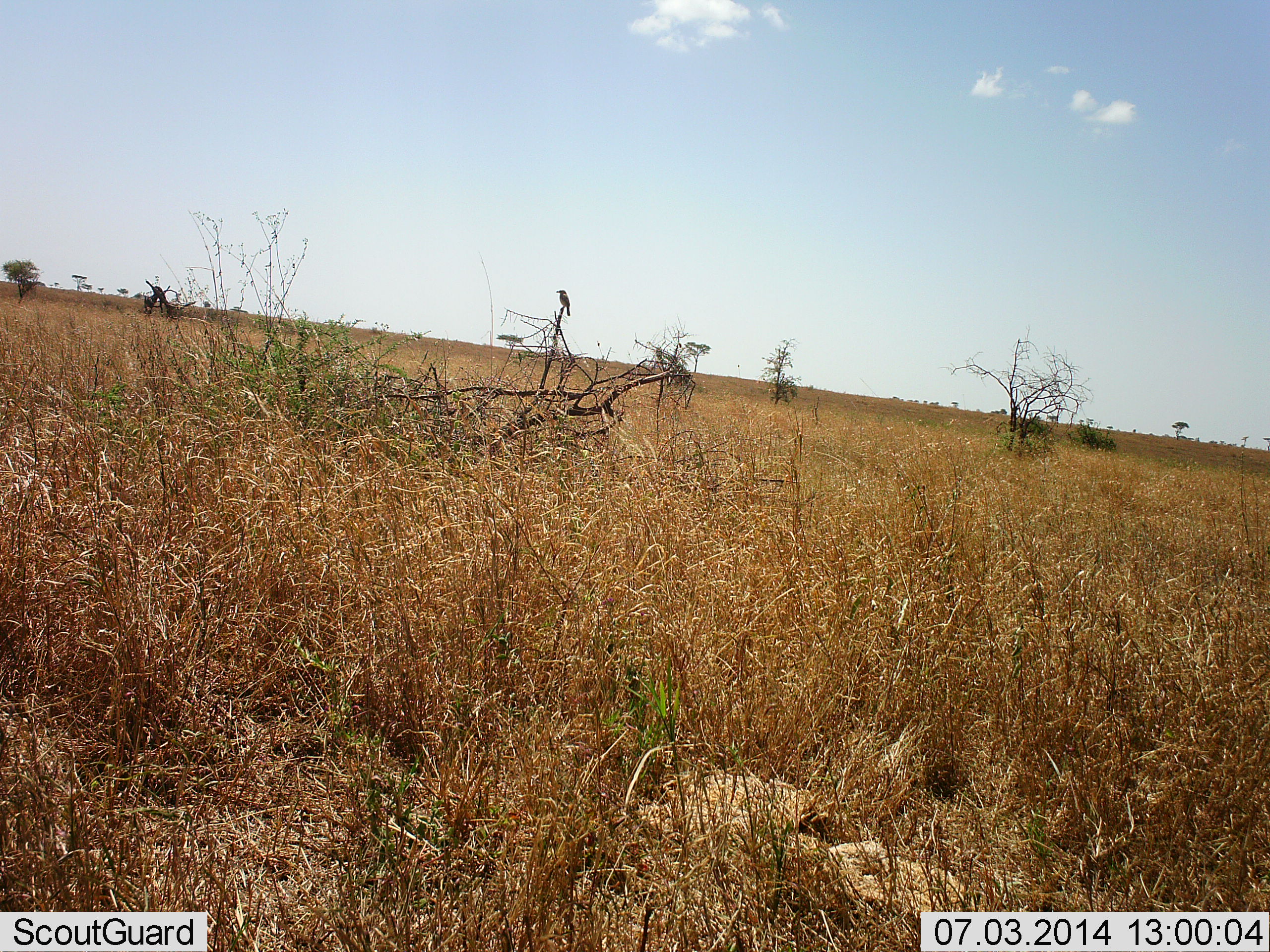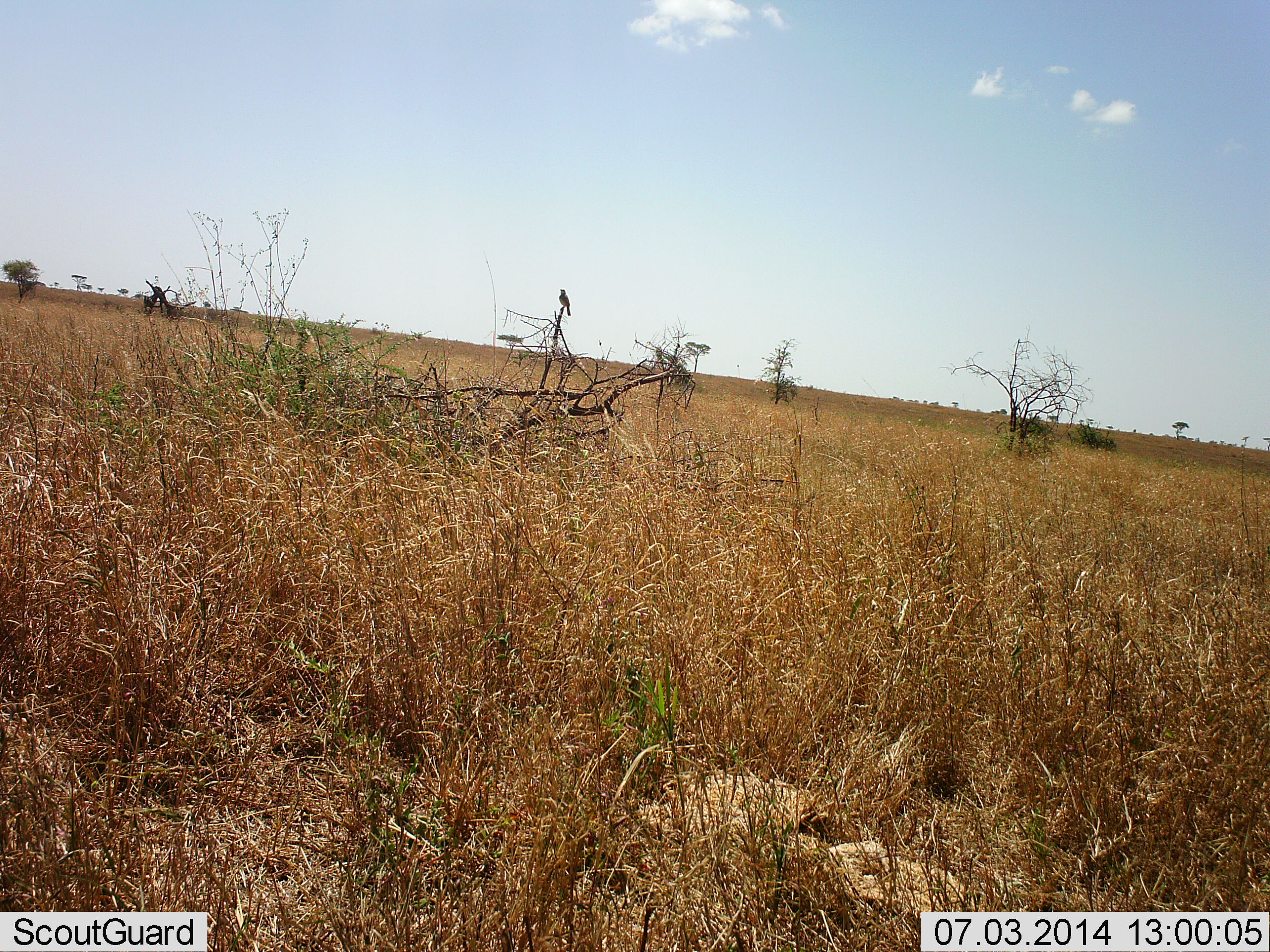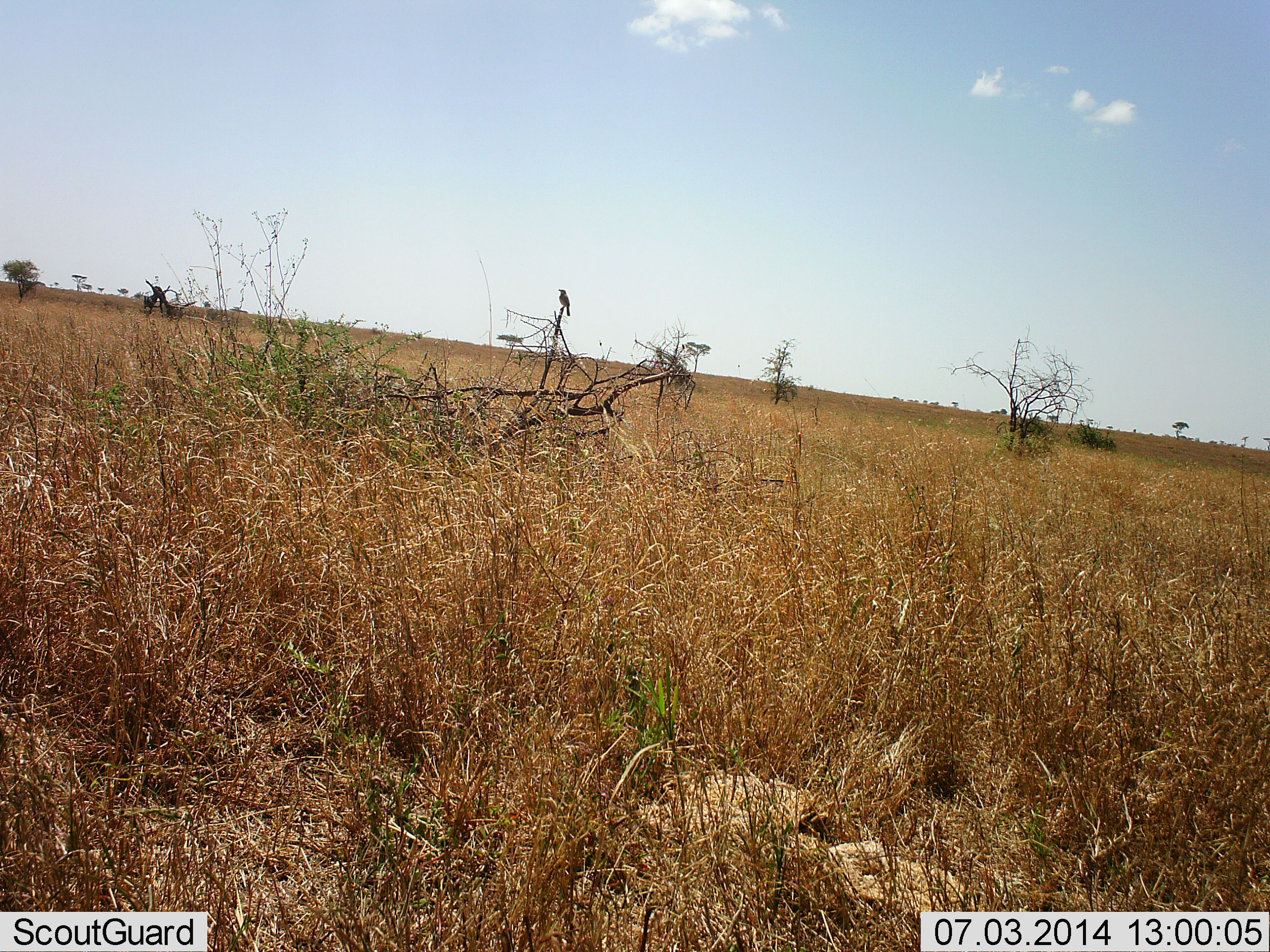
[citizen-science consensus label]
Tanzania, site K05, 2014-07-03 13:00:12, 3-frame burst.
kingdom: Animalia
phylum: Chordata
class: Aves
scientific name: Aves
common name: bird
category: otherbird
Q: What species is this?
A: Otherbird (bird) (Aves).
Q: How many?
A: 1.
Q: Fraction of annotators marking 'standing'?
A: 30%.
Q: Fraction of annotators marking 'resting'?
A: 80%.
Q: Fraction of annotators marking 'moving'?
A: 0%.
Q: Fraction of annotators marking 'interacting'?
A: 0%.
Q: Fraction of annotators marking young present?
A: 0%.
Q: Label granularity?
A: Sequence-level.